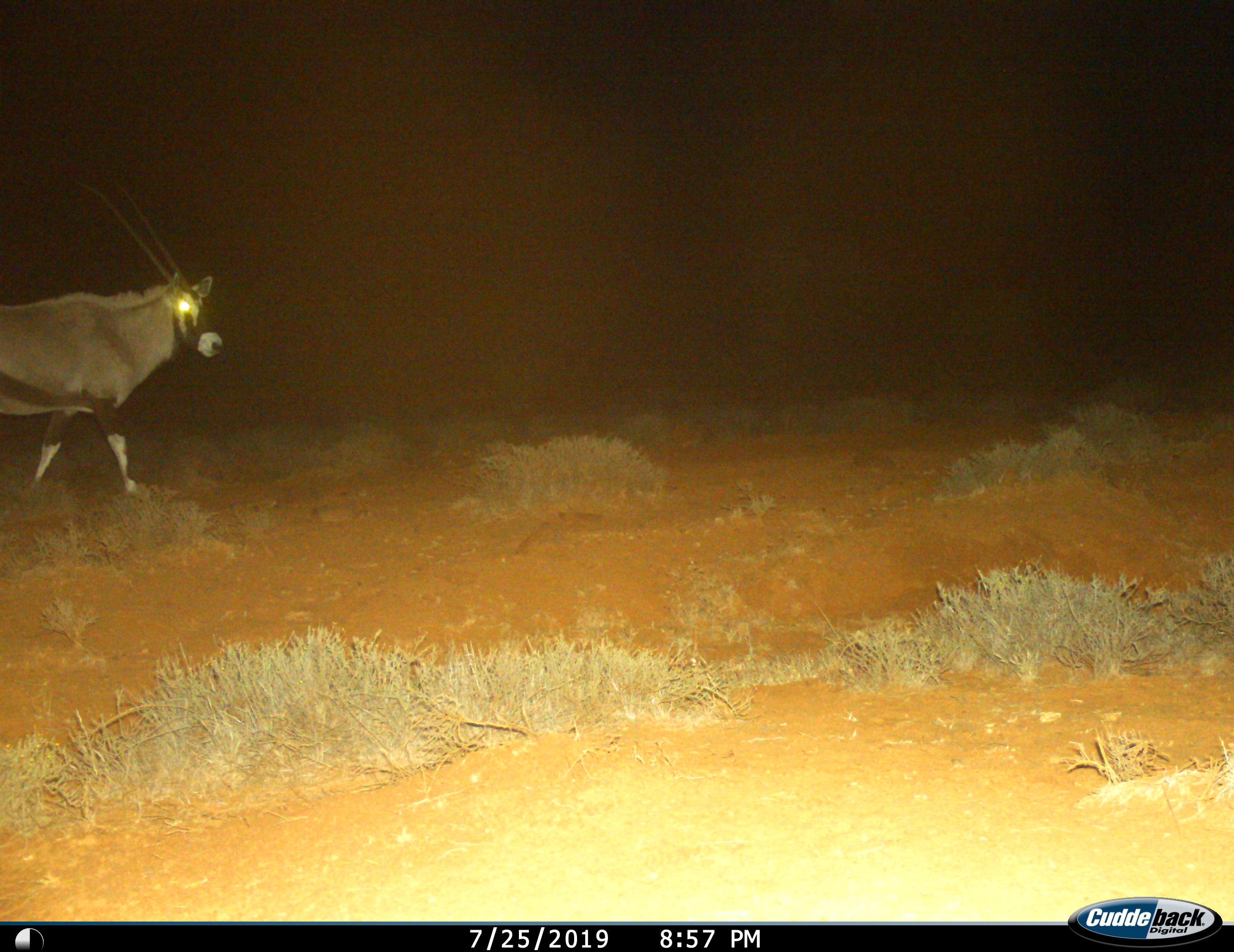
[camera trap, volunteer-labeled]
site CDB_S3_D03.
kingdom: Animalia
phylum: Chordata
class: Mammalia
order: Artiodactyla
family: Bovidae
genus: Oryx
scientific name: Oryx gazella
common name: gemsbok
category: oryx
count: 1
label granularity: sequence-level